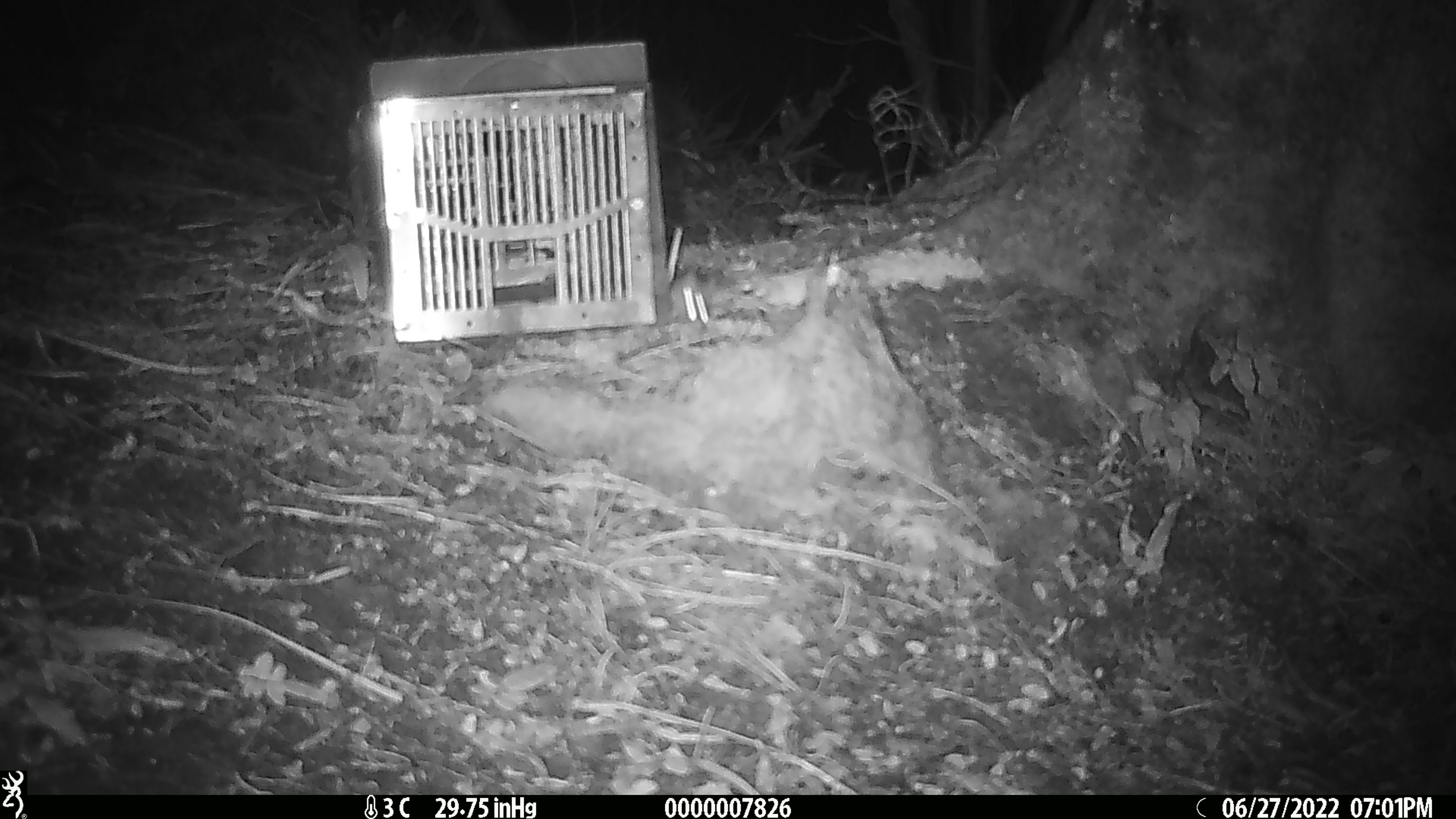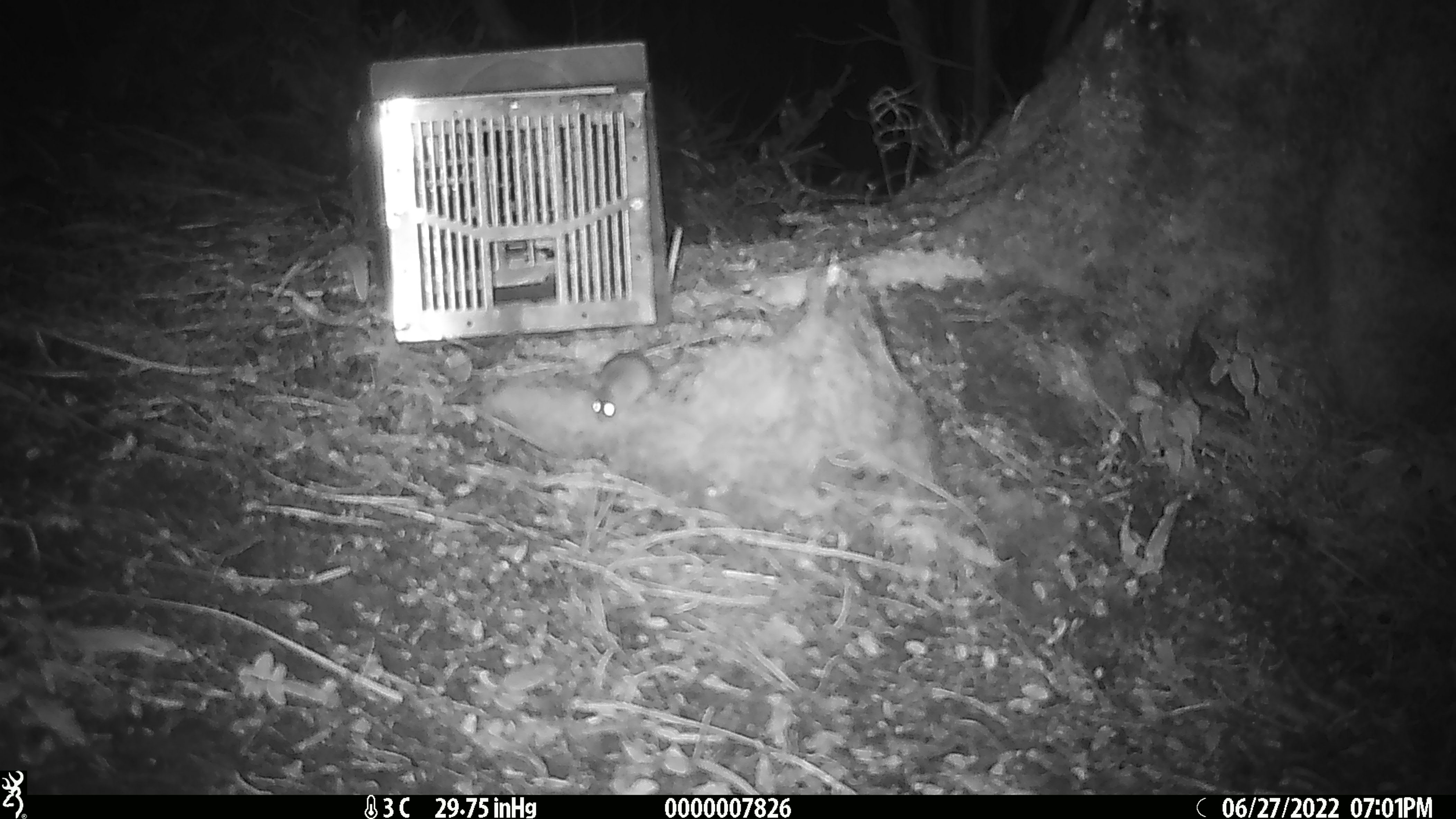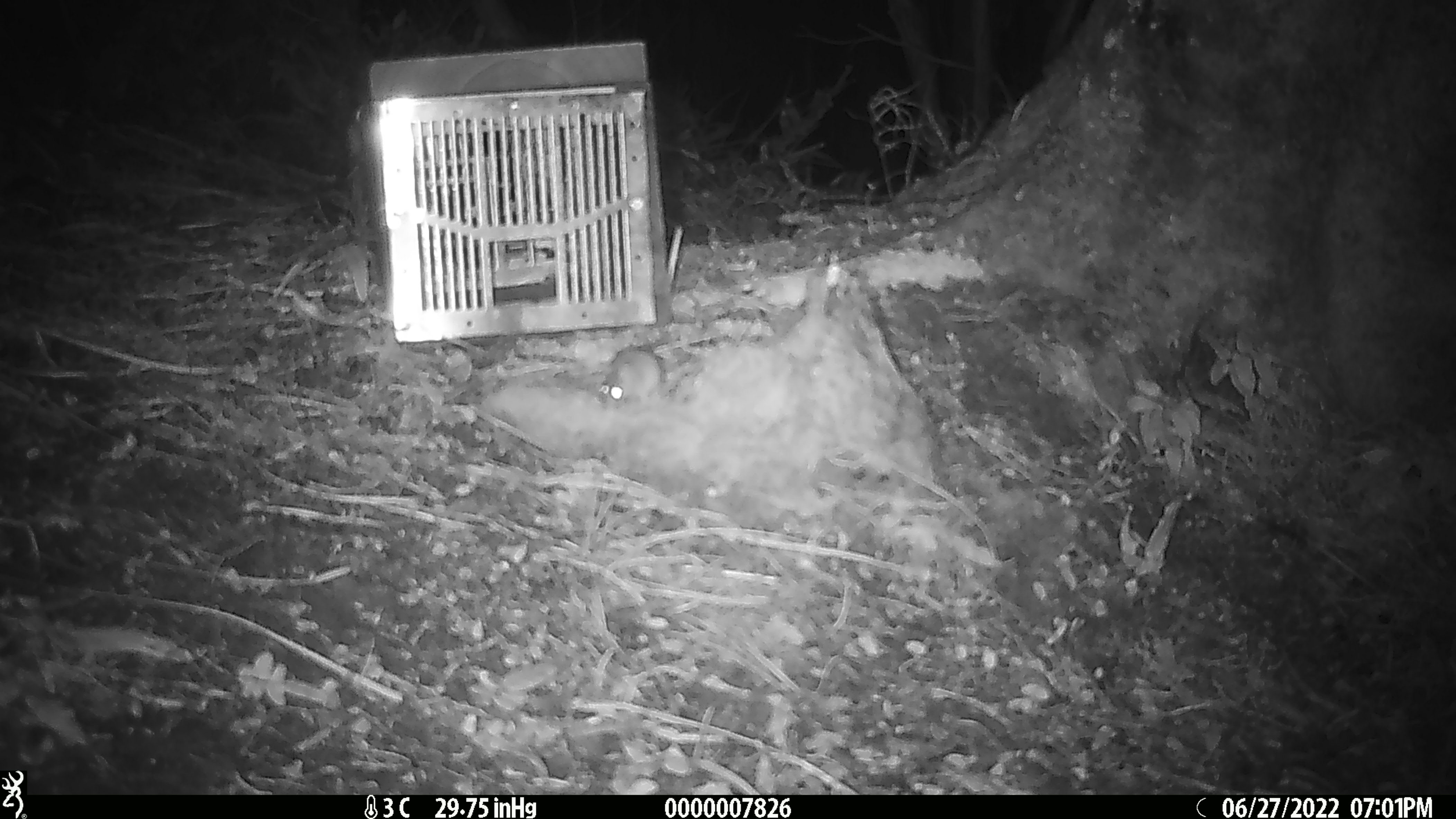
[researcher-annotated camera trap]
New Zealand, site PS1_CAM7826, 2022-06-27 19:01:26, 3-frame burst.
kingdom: Animalia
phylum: Chordata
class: Mammalia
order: Rodentia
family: Muridae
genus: Mus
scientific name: Mus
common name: mouse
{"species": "mouse (Mus)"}